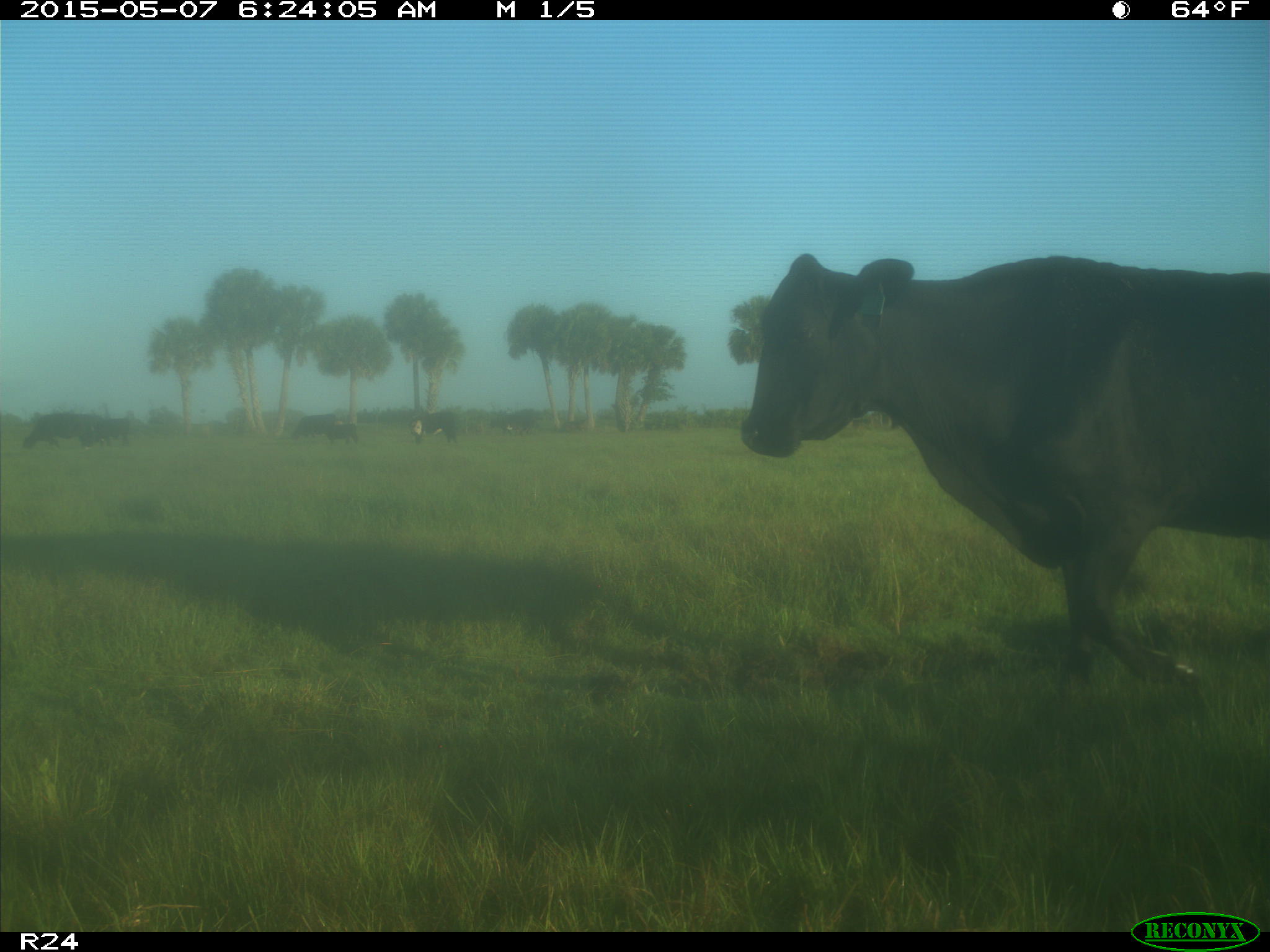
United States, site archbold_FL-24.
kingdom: Animalia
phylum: Chordata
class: Mammalia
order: Artiodactyla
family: Bovidae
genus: Bos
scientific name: Bos taurus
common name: domestic cow